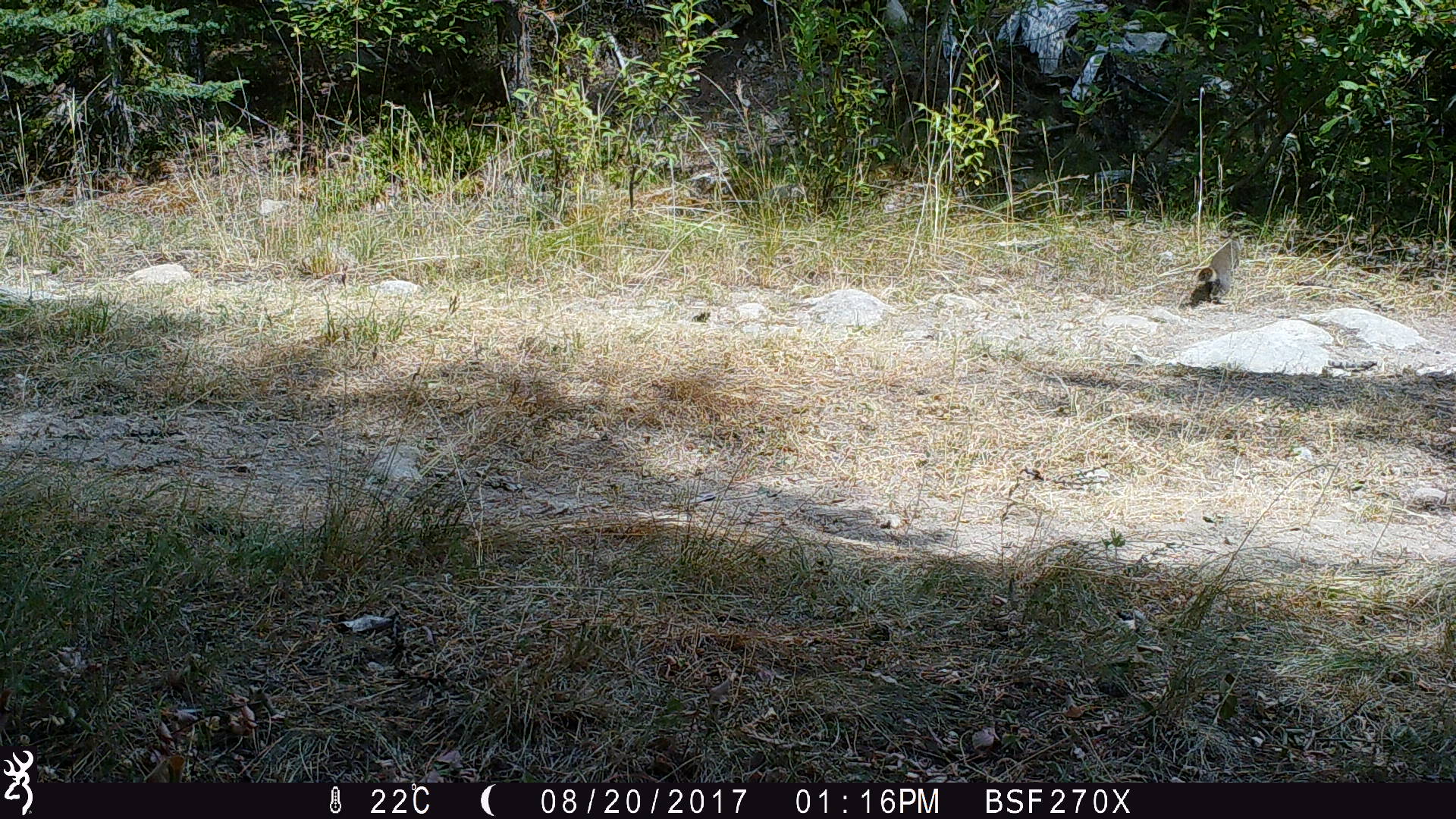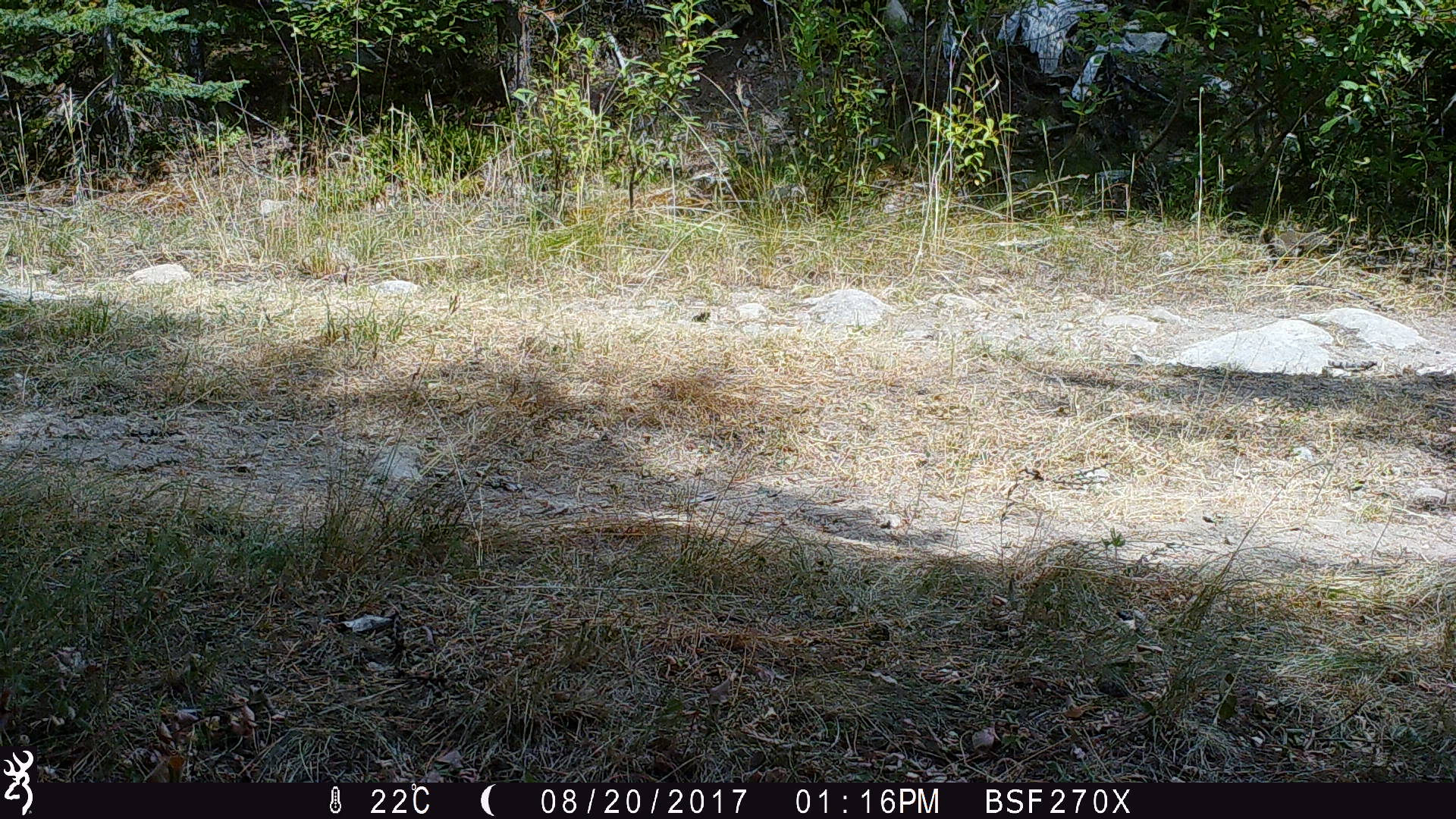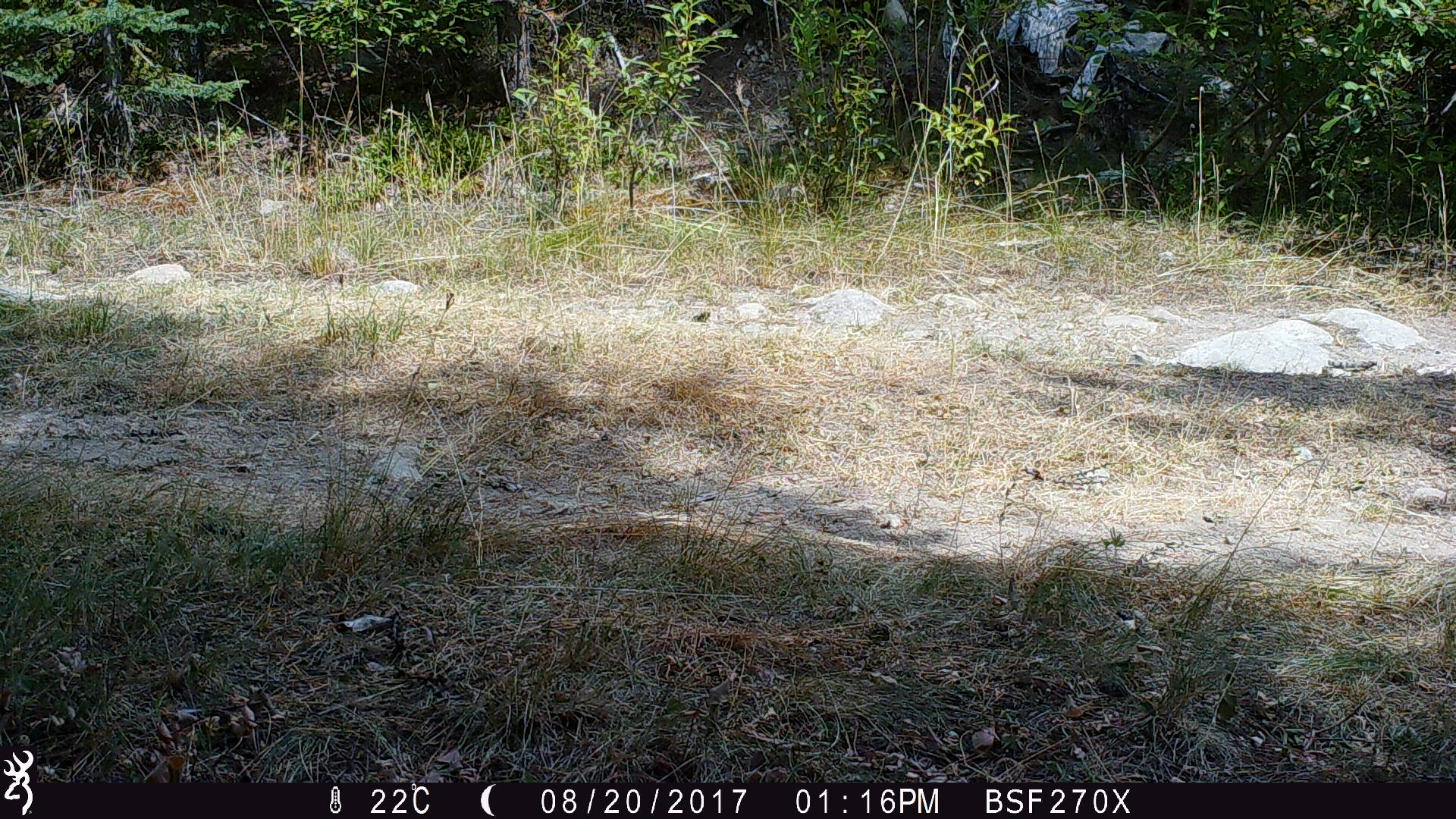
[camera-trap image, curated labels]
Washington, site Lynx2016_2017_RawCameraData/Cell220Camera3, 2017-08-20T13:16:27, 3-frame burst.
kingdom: Animalia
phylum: Chordata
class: Mammalia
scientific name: Mammalia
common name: small mammal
Small mammal (Mammalia). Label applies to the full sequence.